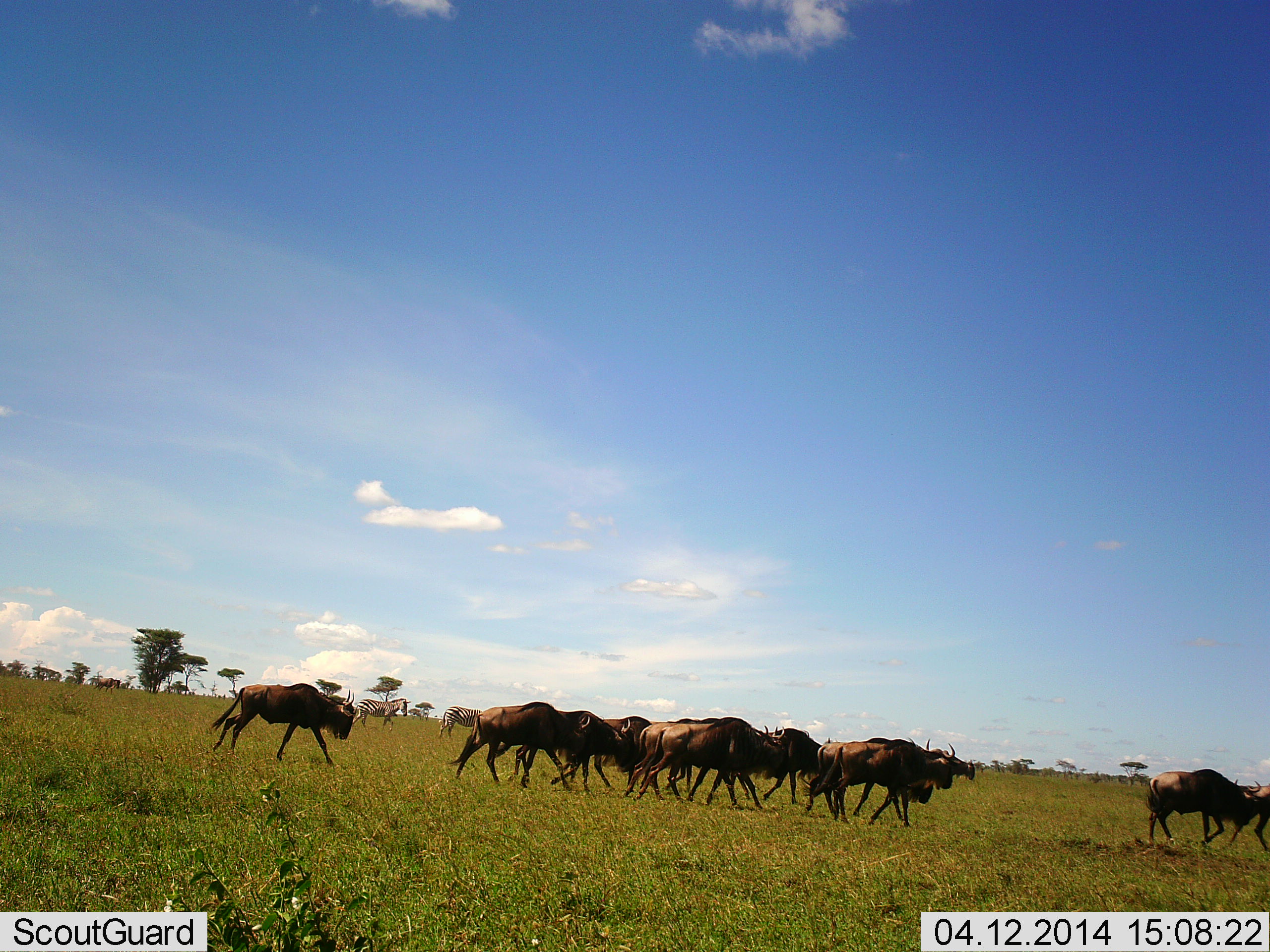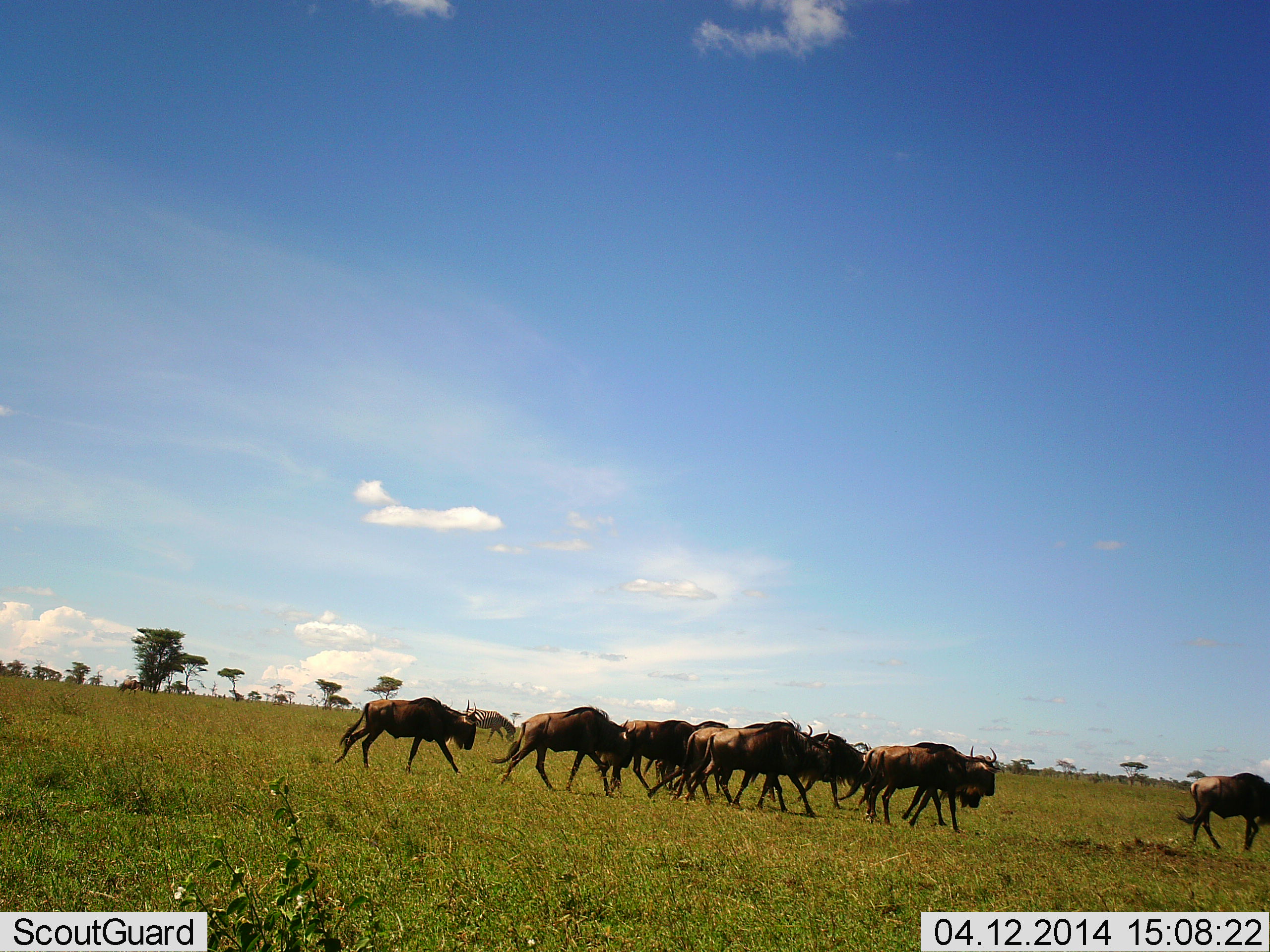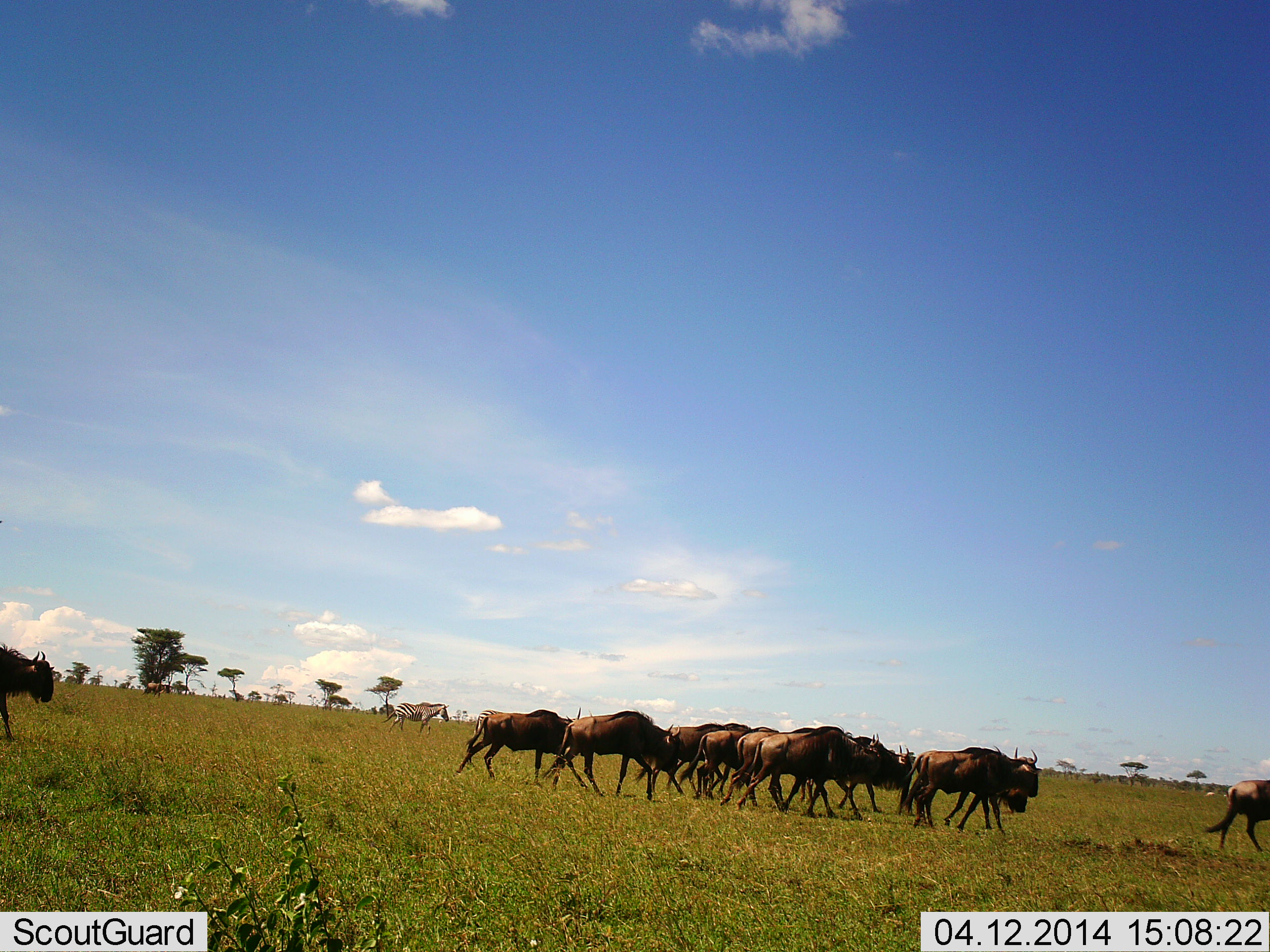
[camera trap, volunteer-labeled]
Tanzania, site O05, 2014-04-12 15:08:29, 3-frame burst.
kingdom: Animalia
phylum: Chordata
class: Mammalia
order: Artiodactyla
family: Bovidae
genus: Connochaetes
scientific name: Connochaetes taurinus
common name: blue wildebeest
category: wildebeest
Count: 11-50.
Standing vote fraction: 0%.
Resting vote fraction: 0%.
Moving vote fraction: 100%.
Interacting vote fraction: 0%.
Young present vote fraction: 0%.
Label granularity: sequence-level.